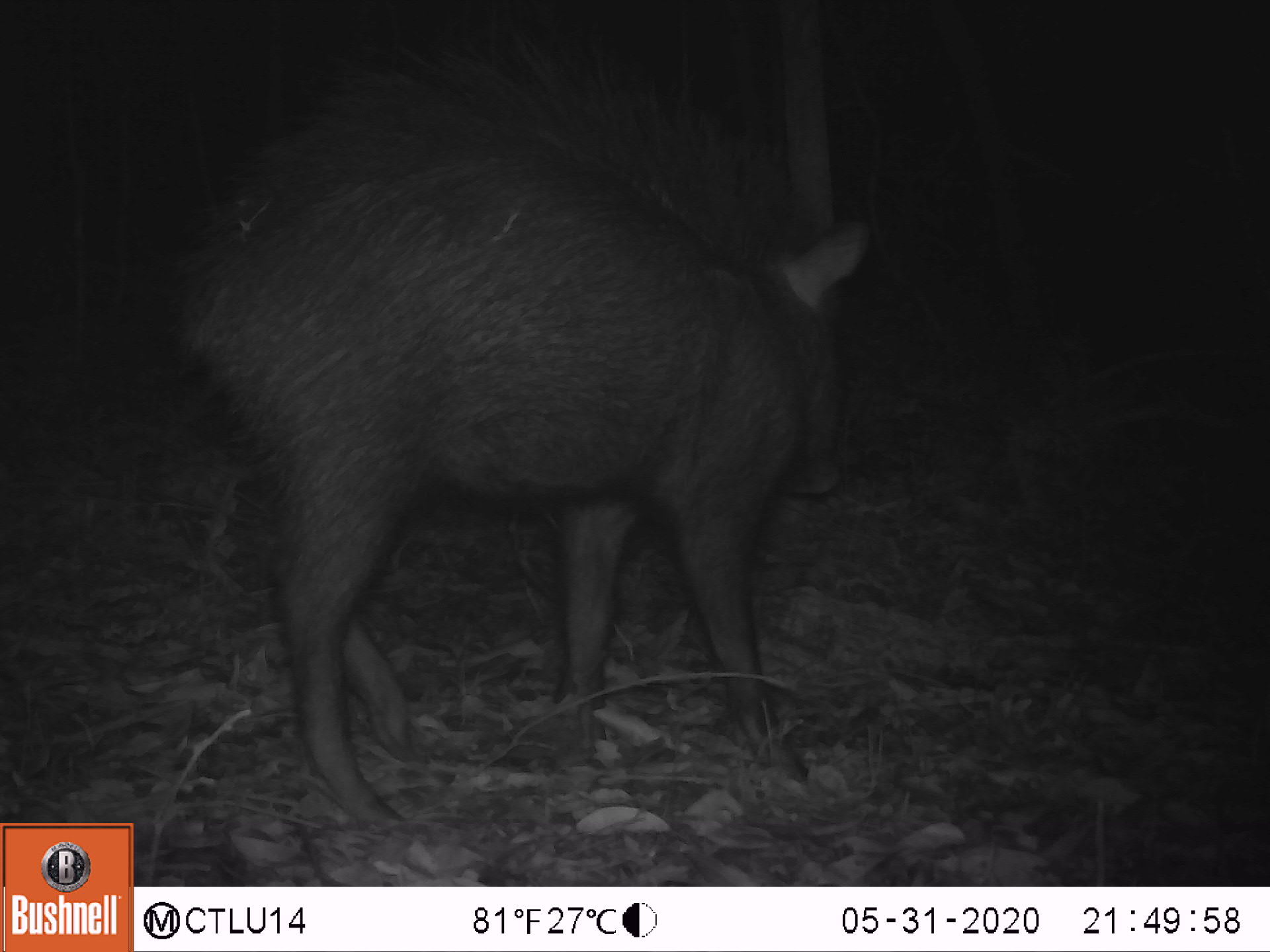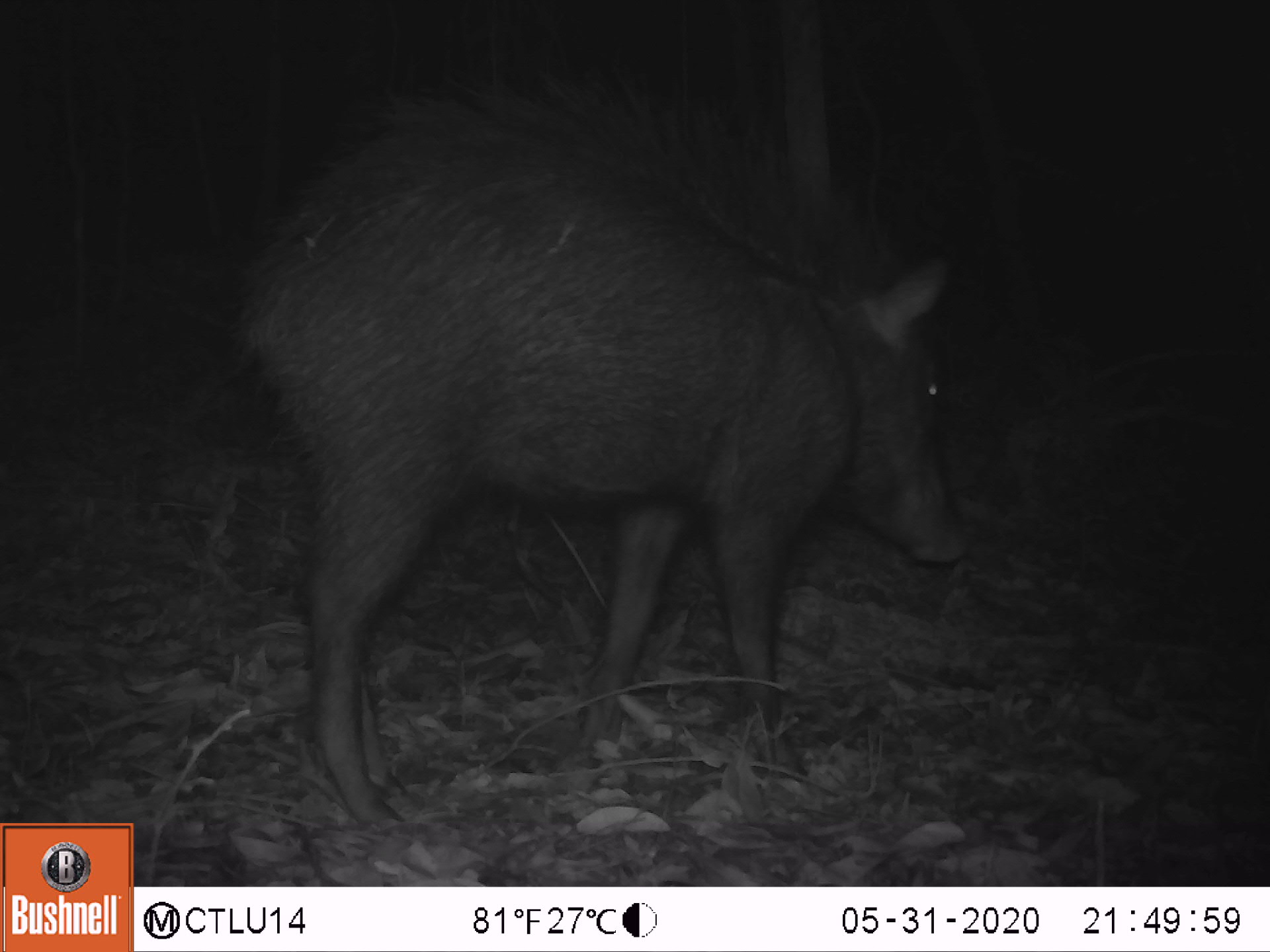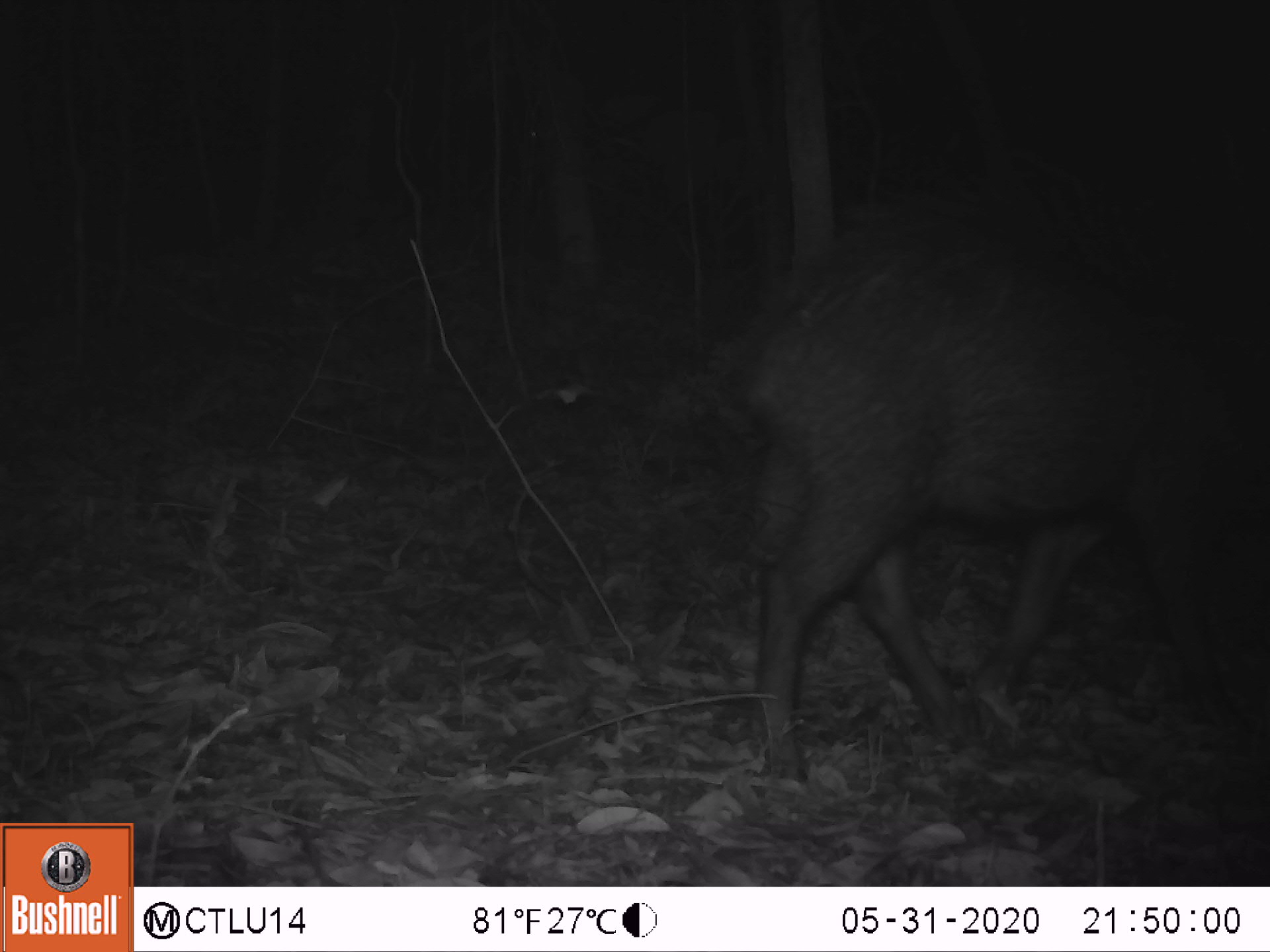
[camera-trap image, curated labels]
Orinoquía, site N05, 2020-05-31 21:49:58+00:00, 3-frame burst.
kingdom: Animalia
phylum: Chordata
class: Mammalia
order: Artiodactyla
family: Tayassuidae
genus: Tayassu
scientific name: Tayassu pecari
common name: white-lipped peccary